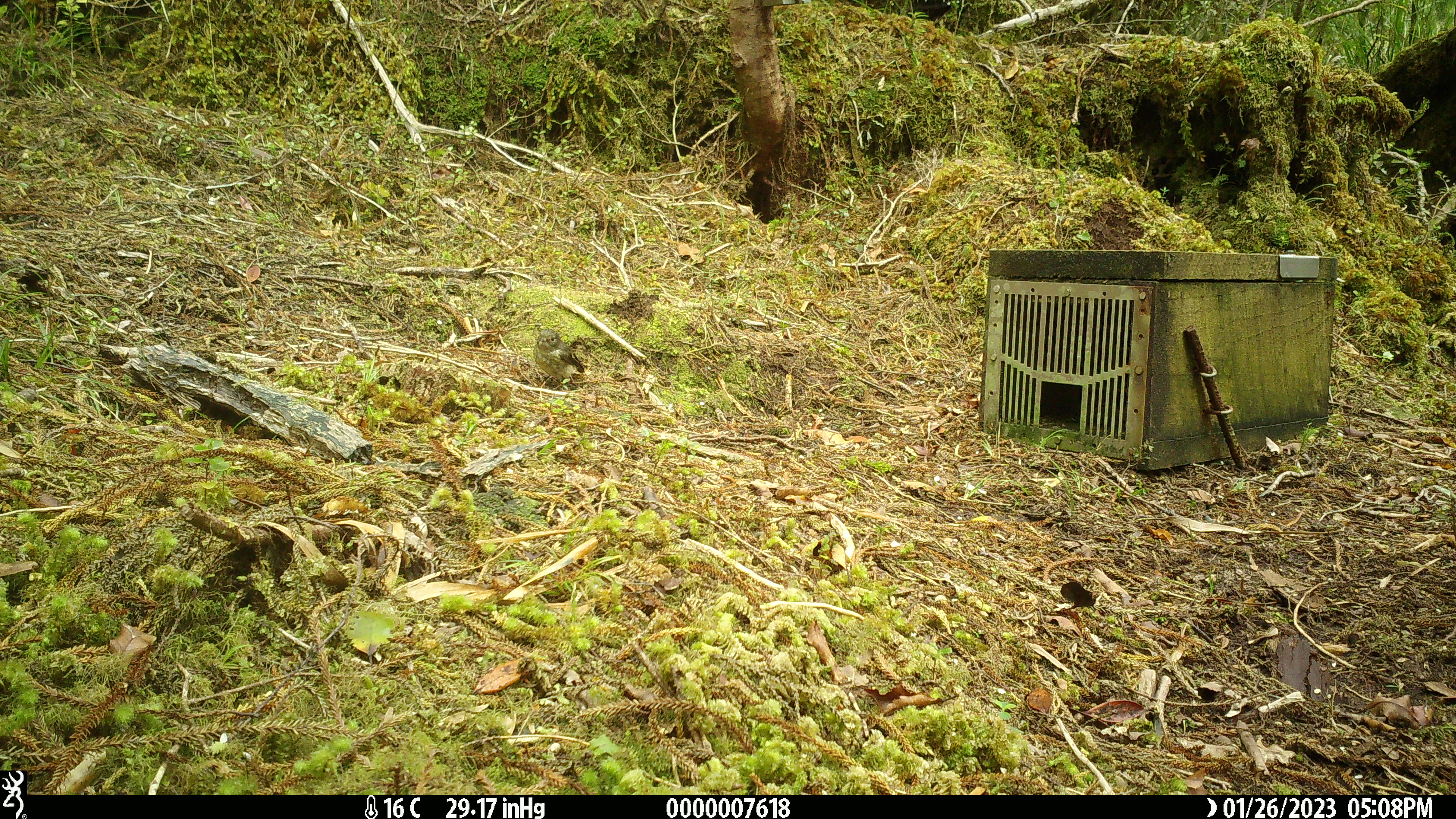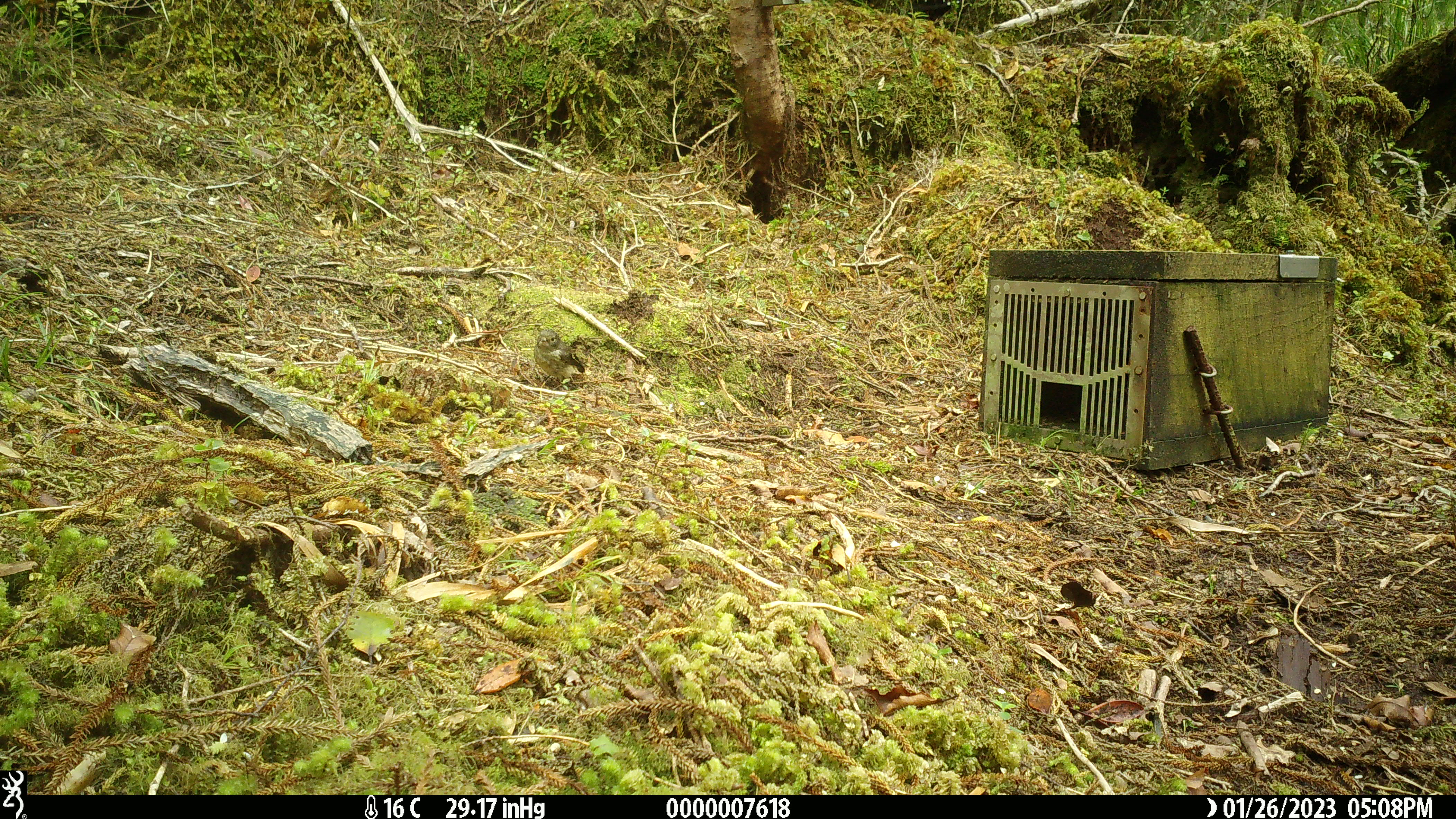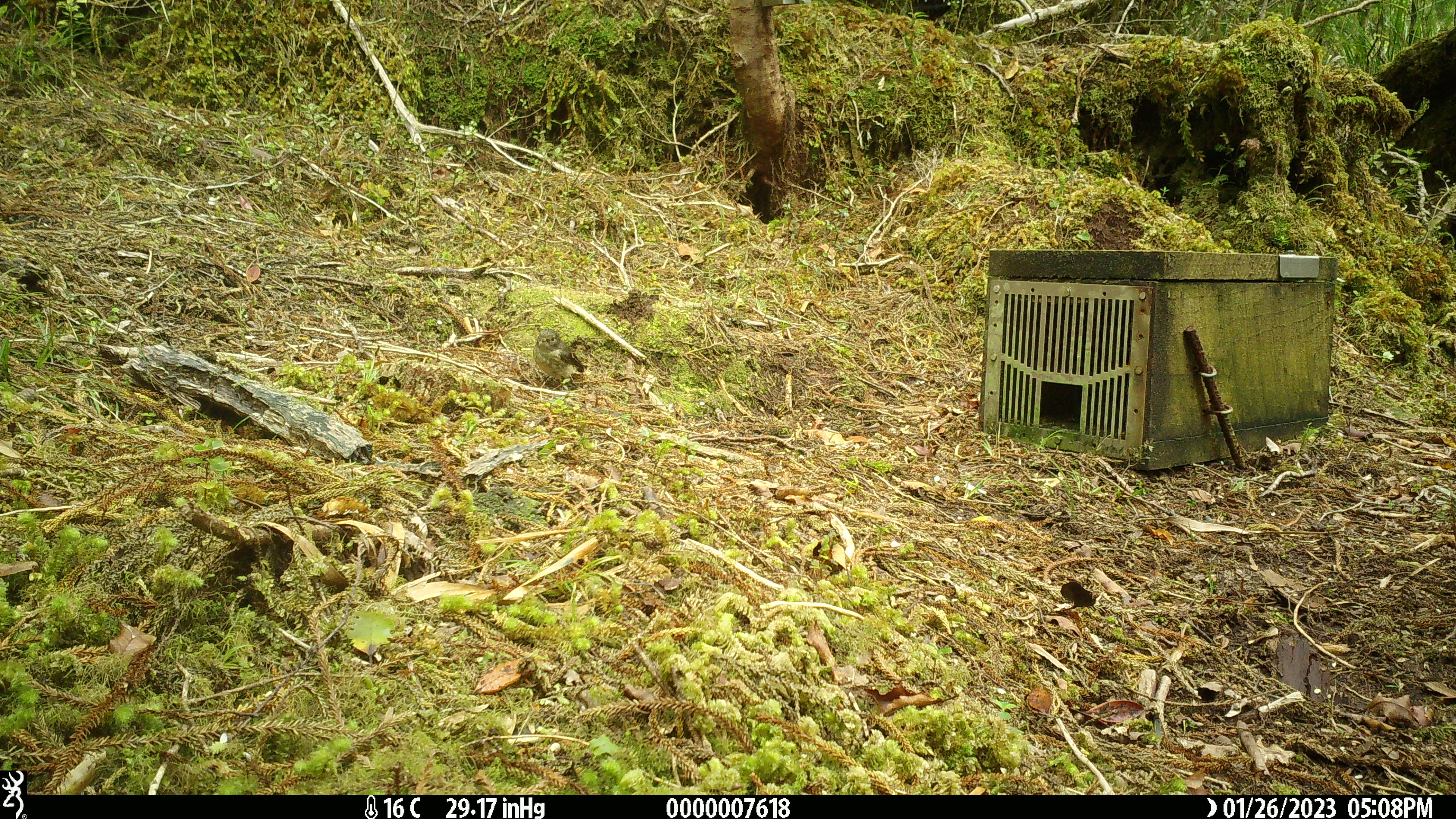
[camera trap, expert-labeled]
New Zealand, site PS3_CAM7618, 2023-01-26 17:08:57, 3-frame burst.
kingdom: Animalia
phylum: Chordata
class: Aves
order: Passeriformes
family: Petroicidae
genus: Petroica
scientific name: Petroica macrocephala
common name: tomtit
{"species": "tomtit (Petroica macrocephala)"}